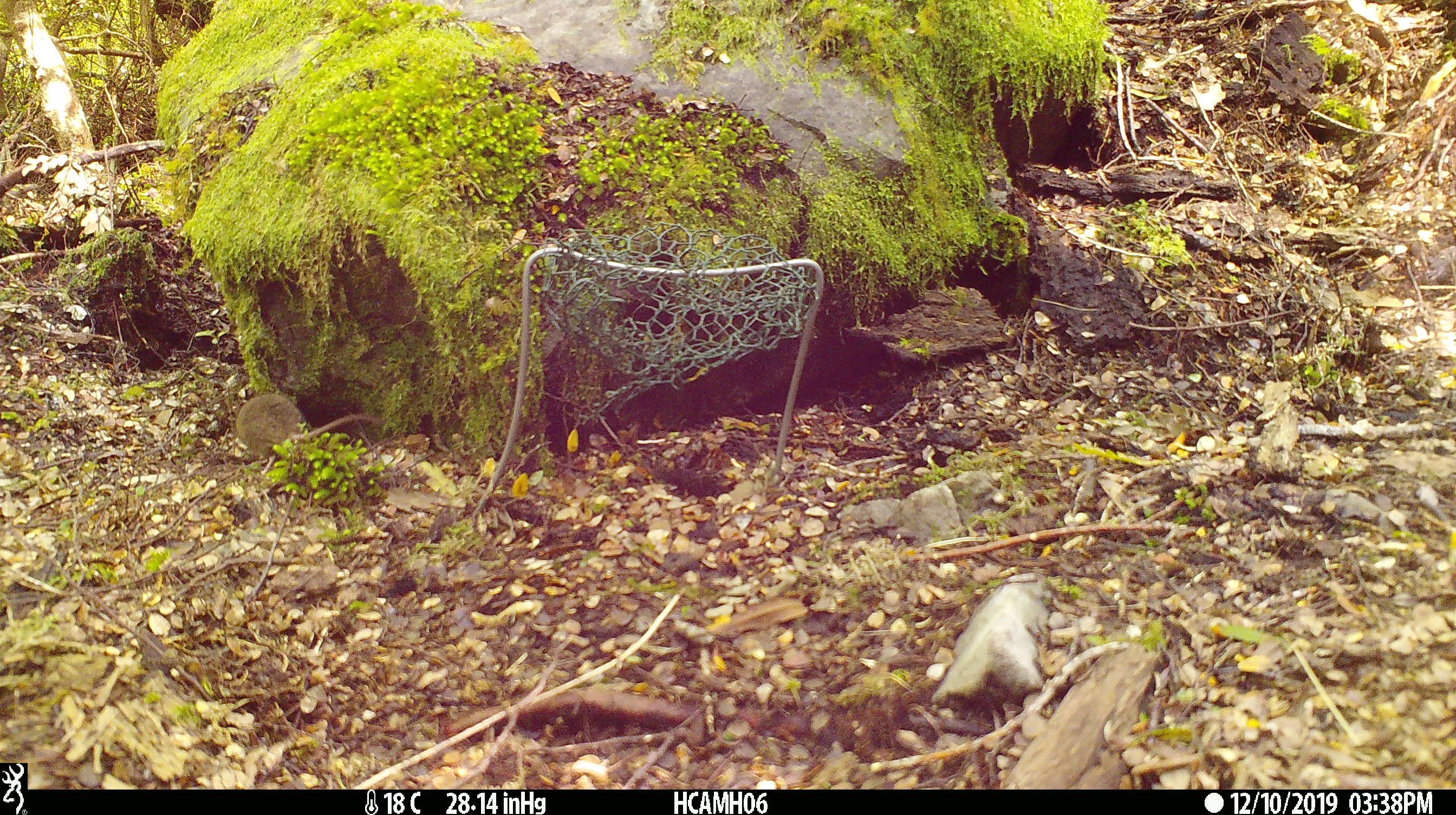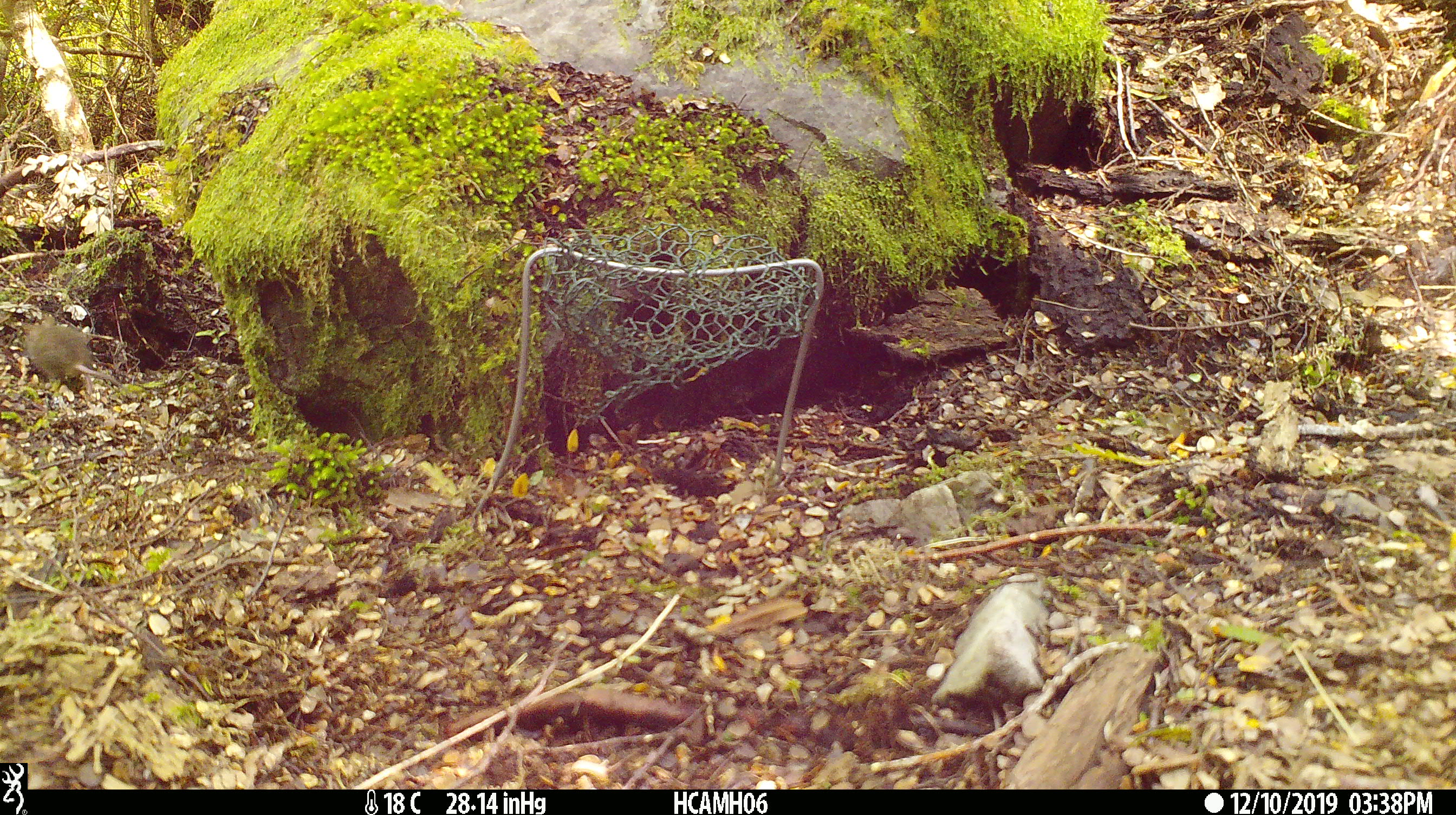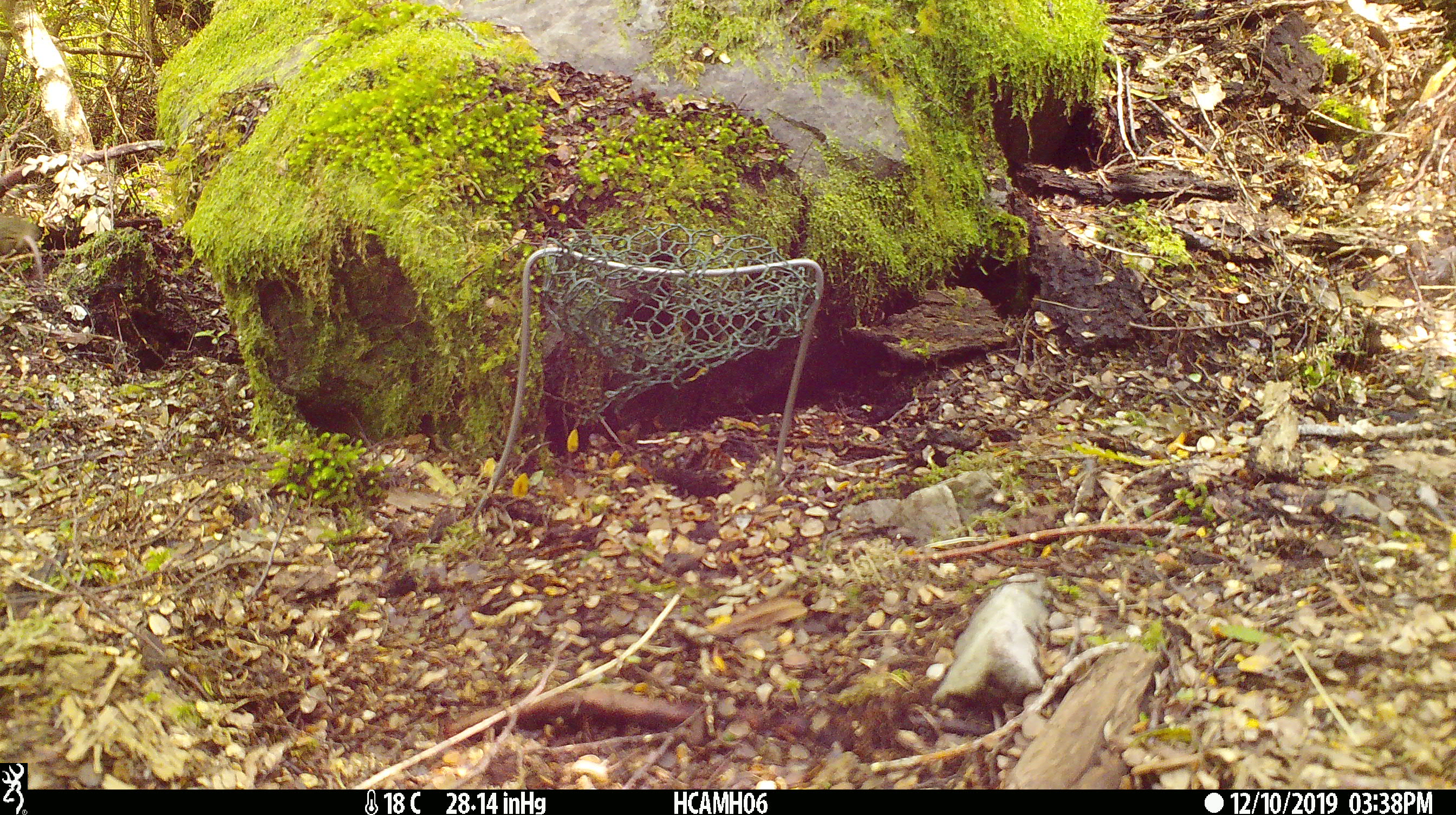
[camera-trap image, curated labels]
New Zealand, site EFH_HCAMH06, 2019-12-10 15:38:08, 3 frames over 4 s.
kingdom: Animalia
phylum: Chordata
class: Mammalia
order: Rodentia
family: Muridae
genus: Mus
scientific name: Mus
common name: mouse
Mouse (Mus).